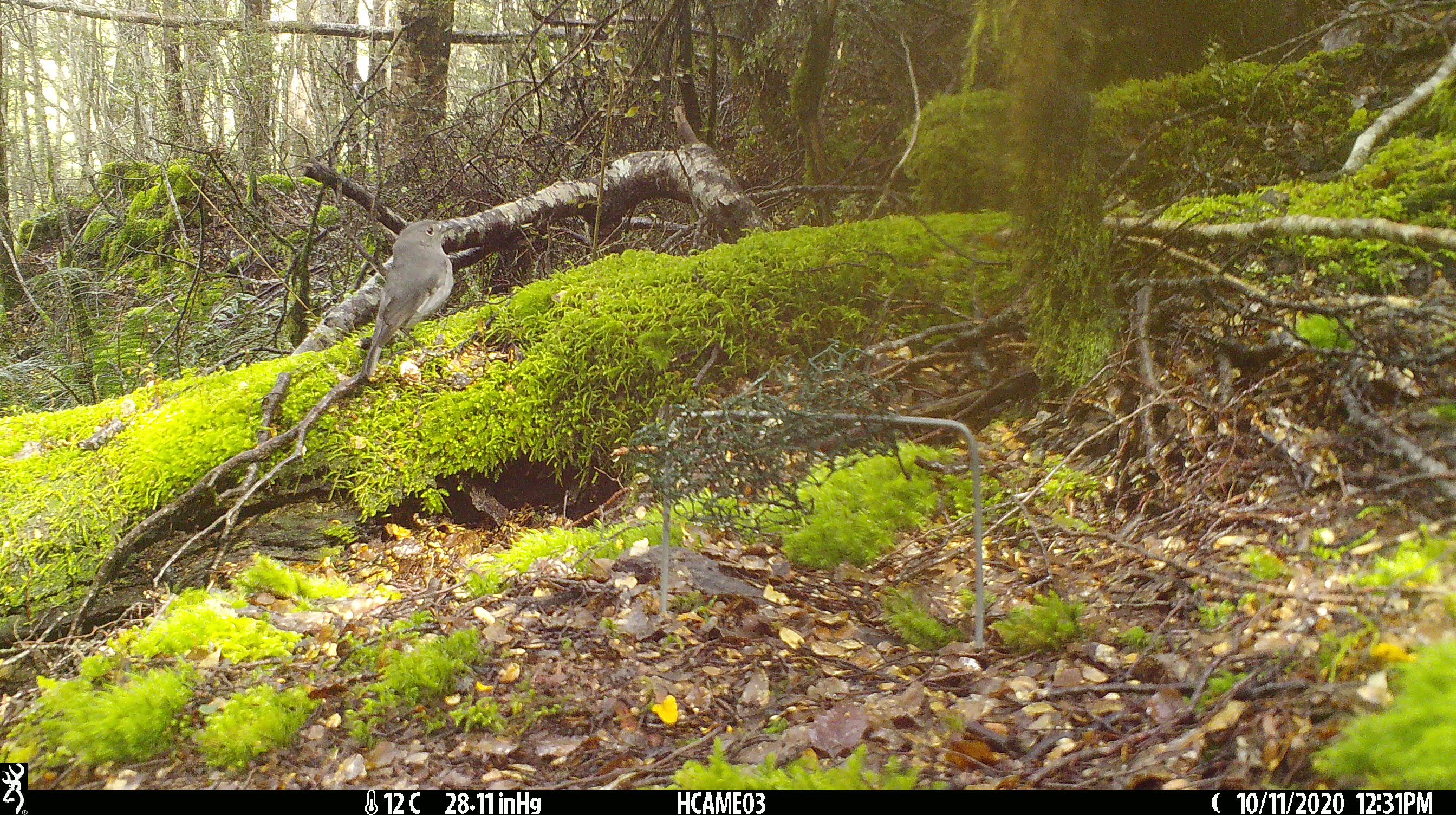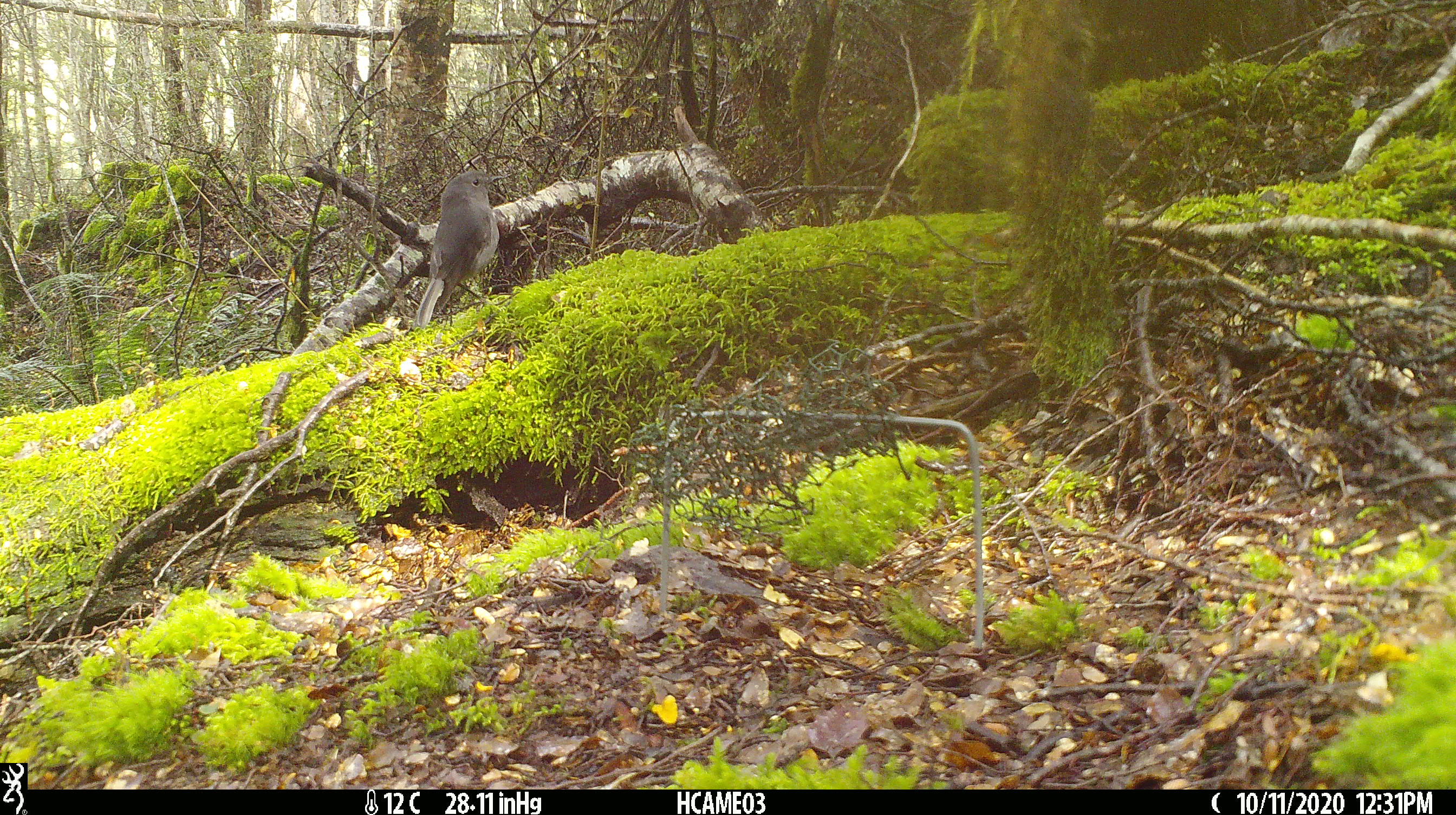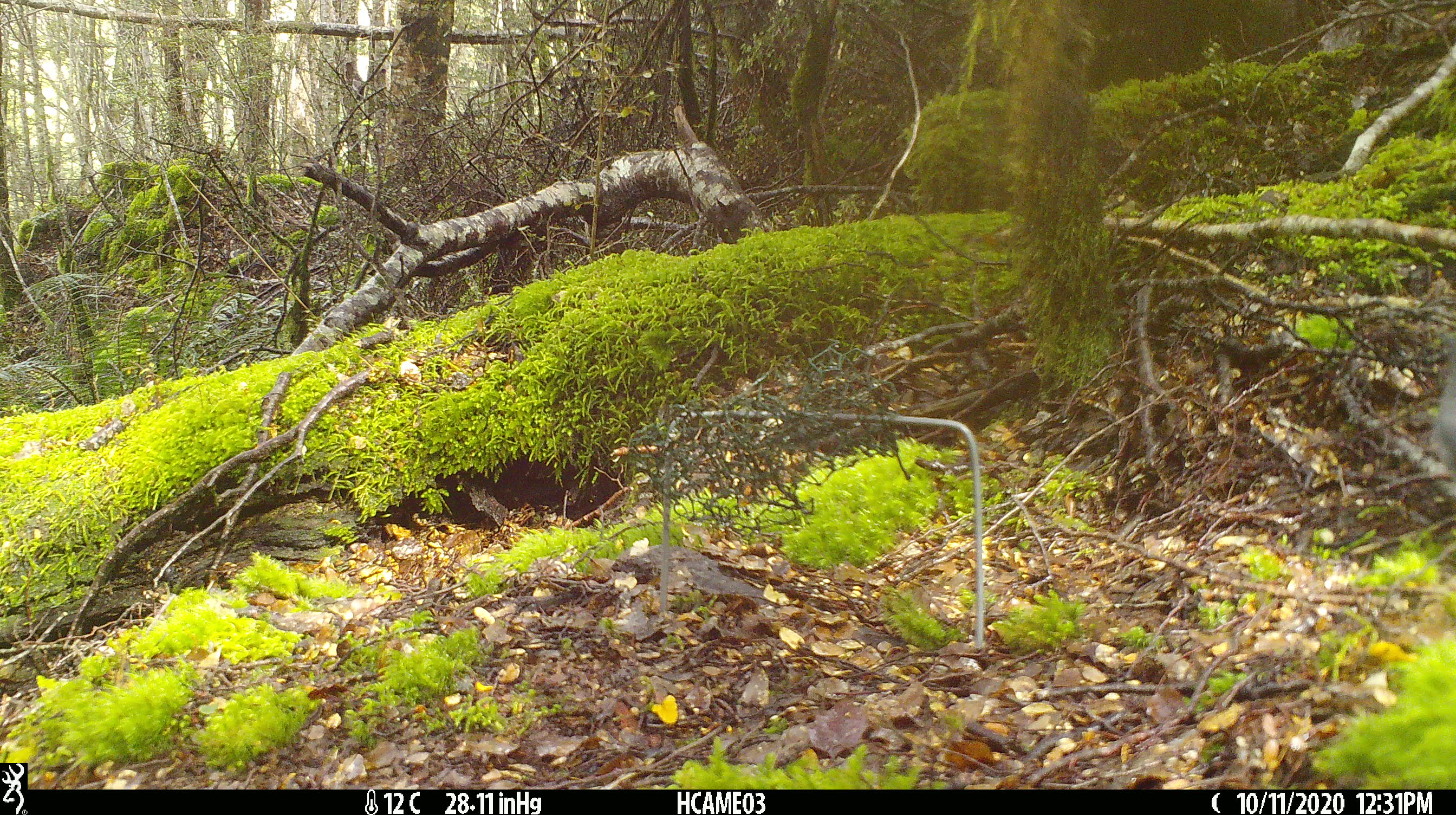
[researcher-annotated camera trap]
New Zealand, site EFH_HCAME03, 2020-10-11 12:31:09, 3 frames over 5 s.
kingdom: Animalia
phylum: Chordata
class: Aves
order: Passeriformes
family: Petroicidae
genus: Petroica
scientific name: Petroica australis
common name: new zealand robin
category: robin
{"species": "robin (new zealand robin) (Petroica australis)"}